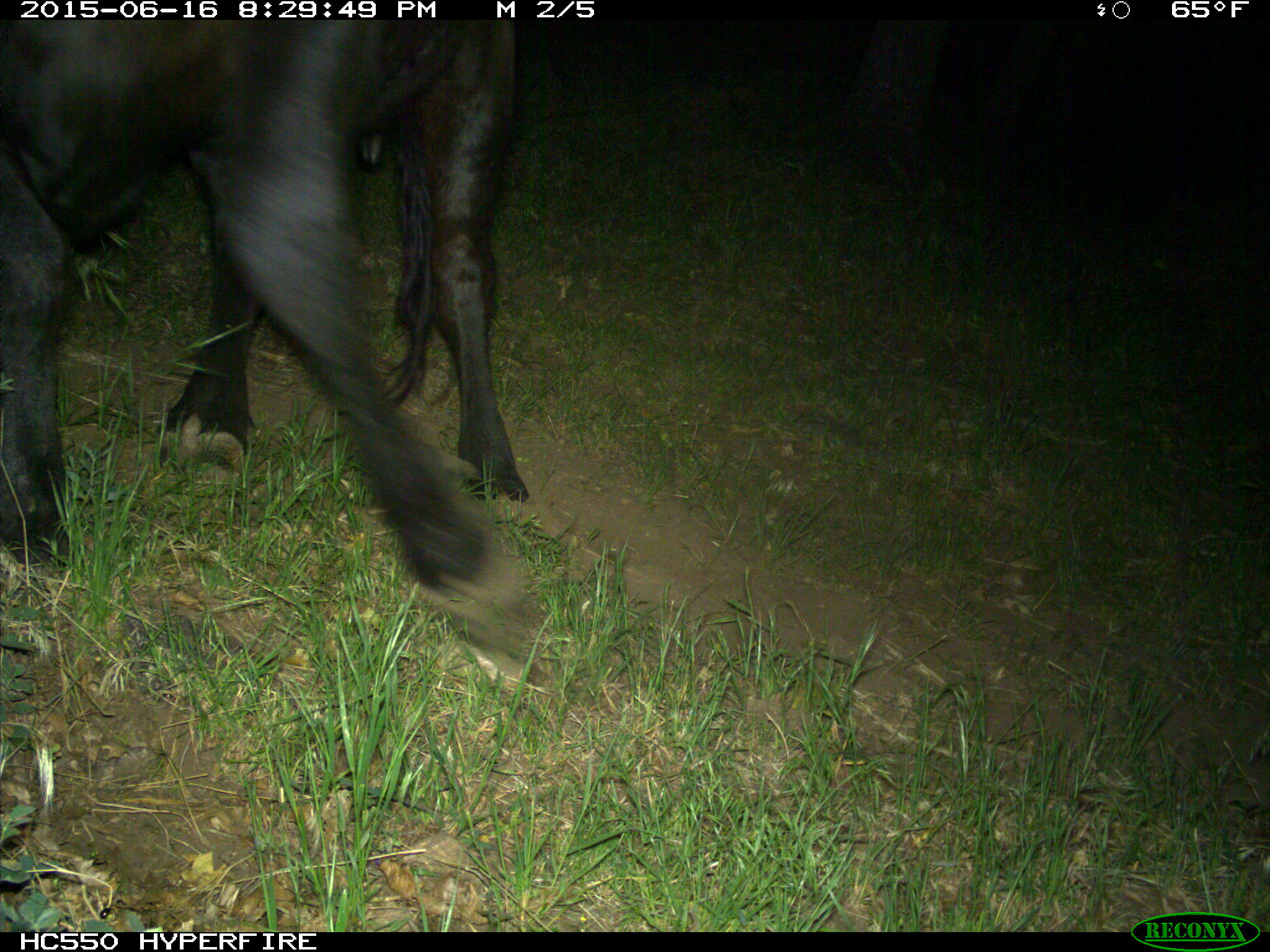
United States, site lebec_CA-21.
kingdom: Animalia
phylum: Chordata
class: Mammalia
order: Artiodactyla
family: Bovidae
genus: Bos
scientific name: Bos taurus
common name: domestic cow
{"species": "Bos taurus (domestic cow)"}